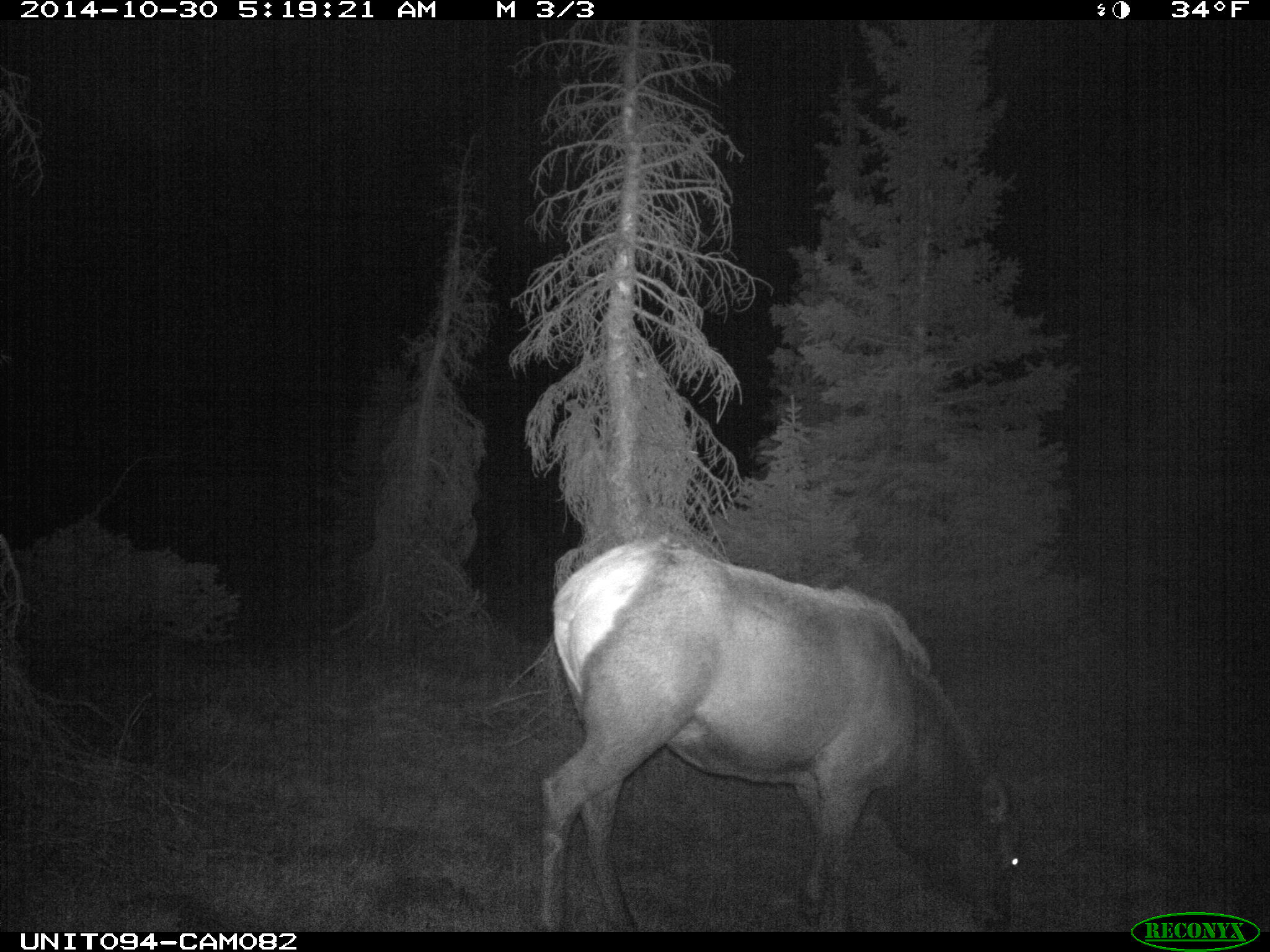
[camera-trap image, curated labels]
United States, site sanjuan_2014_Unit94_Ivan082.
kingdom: Animalia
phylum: Chordata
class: Mammalia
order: Artiodactyla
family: Cervidae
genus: Cervus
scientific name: Cervus elaphus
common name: red deer